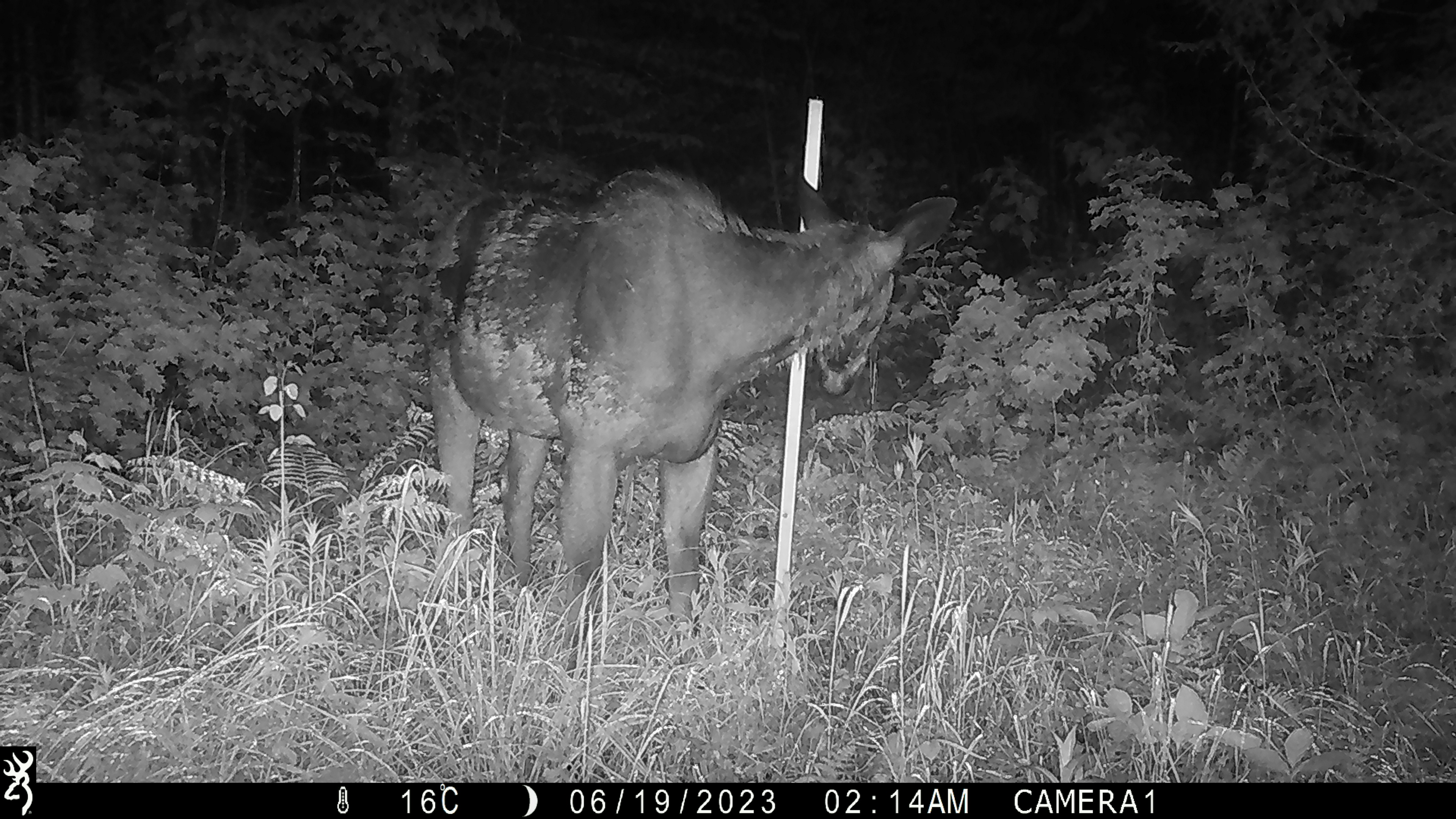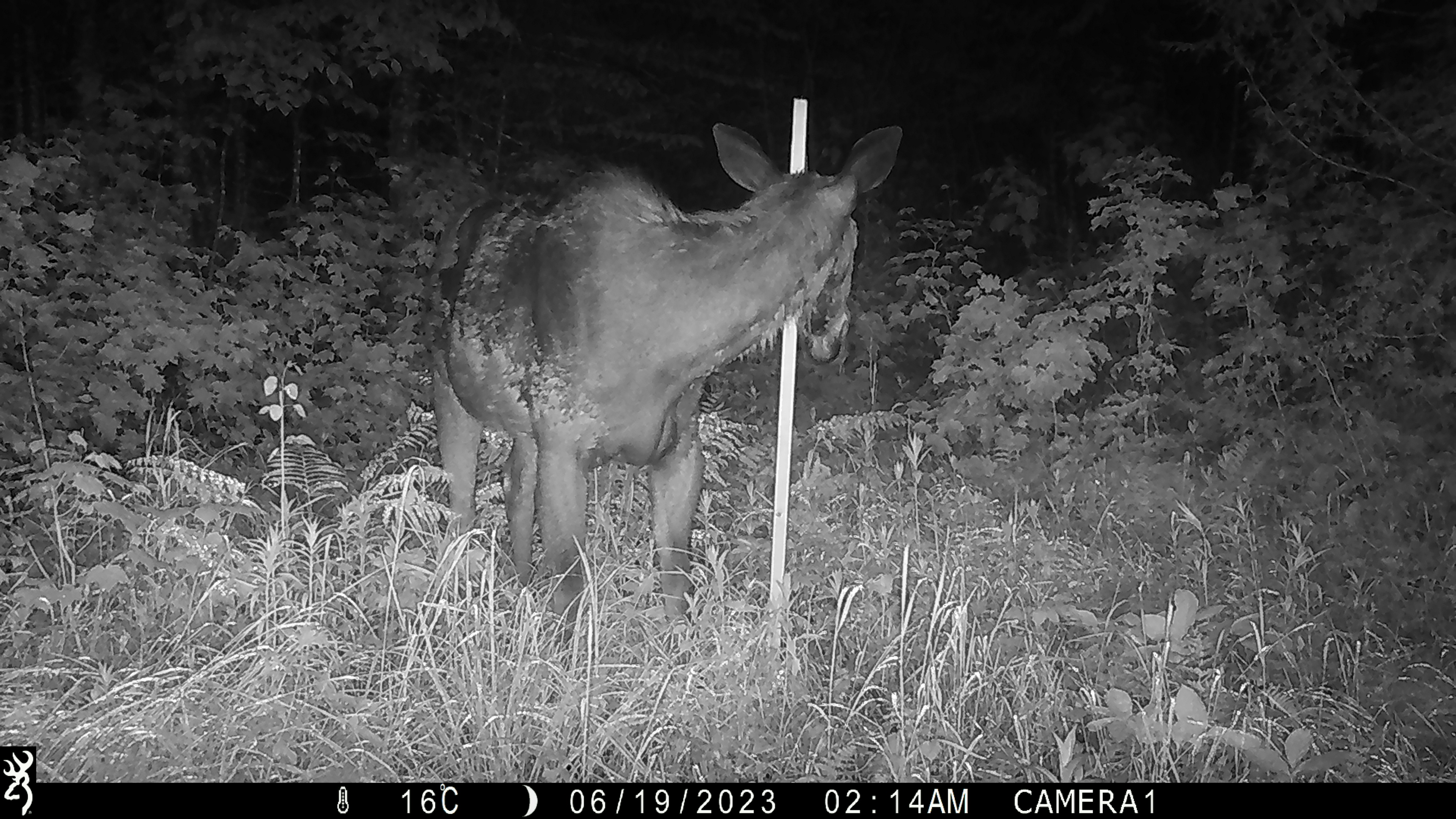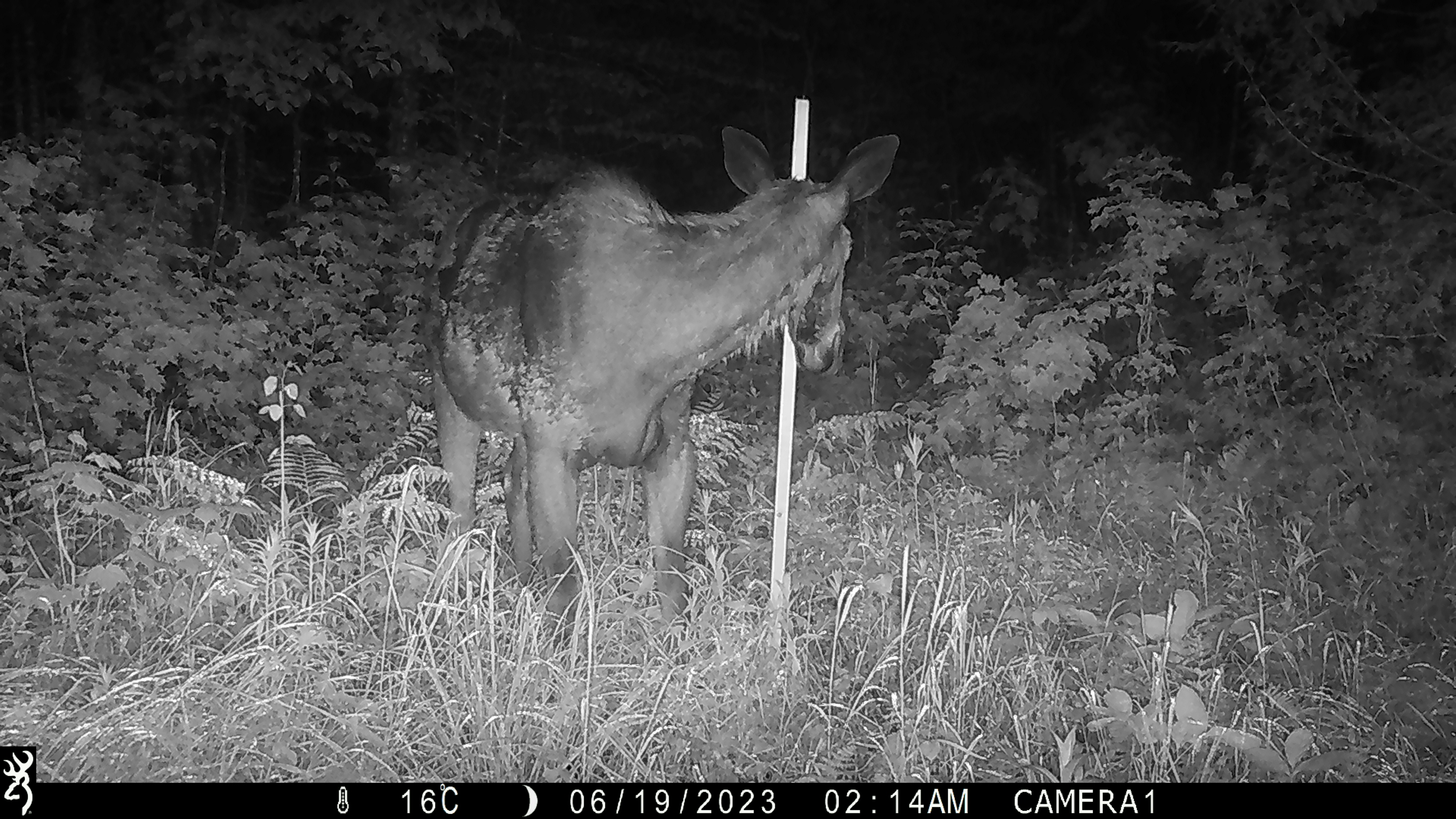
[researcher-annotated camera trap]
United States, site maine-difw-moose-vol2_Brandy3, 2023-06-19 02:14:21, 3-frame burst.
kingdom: Animalia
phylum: Chordata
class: Mammalia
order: Artiodactyla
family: Cervidae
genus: Alces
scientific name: Alces alces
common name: moose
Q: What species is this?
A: Moose (Alces alces).